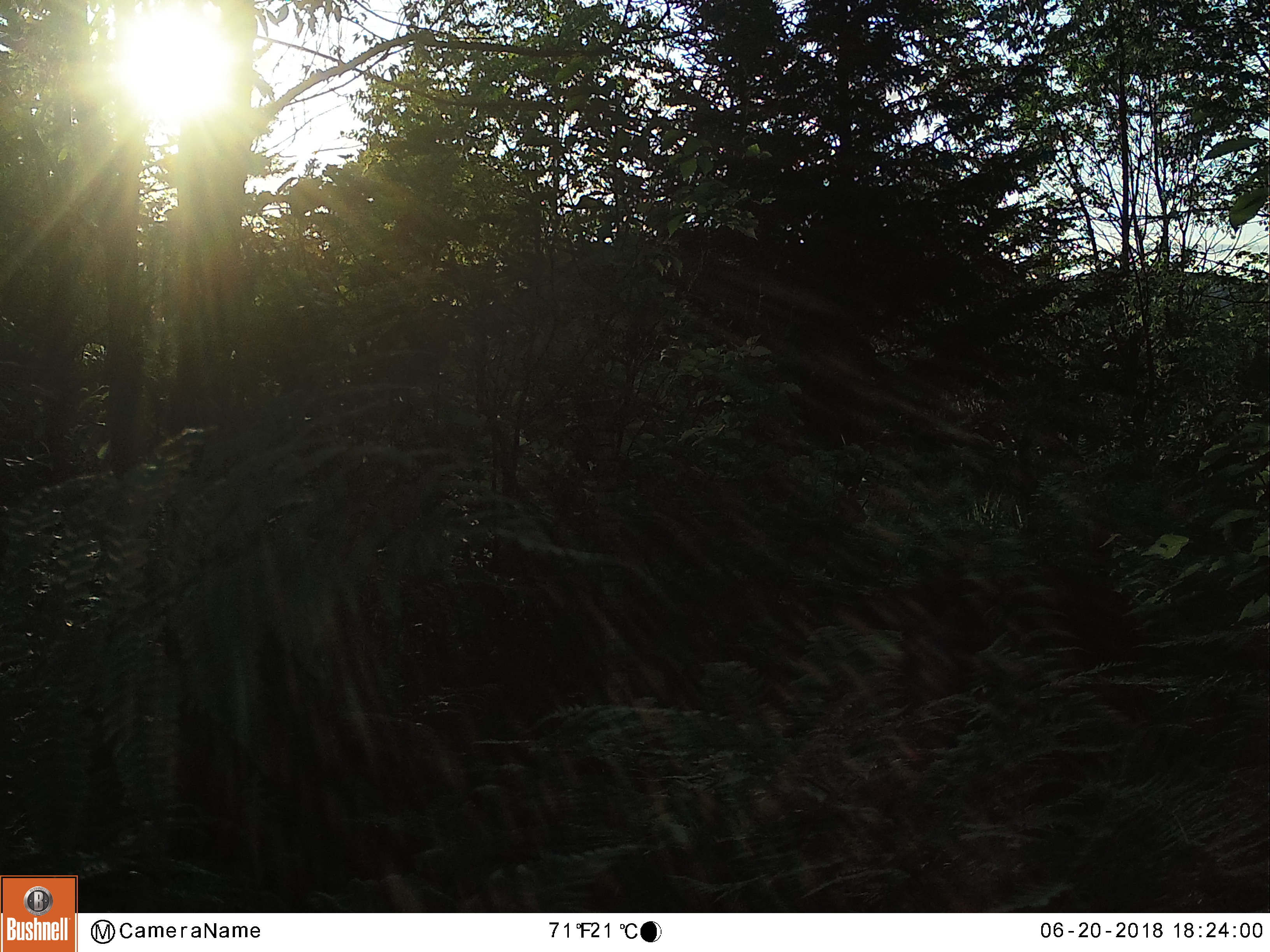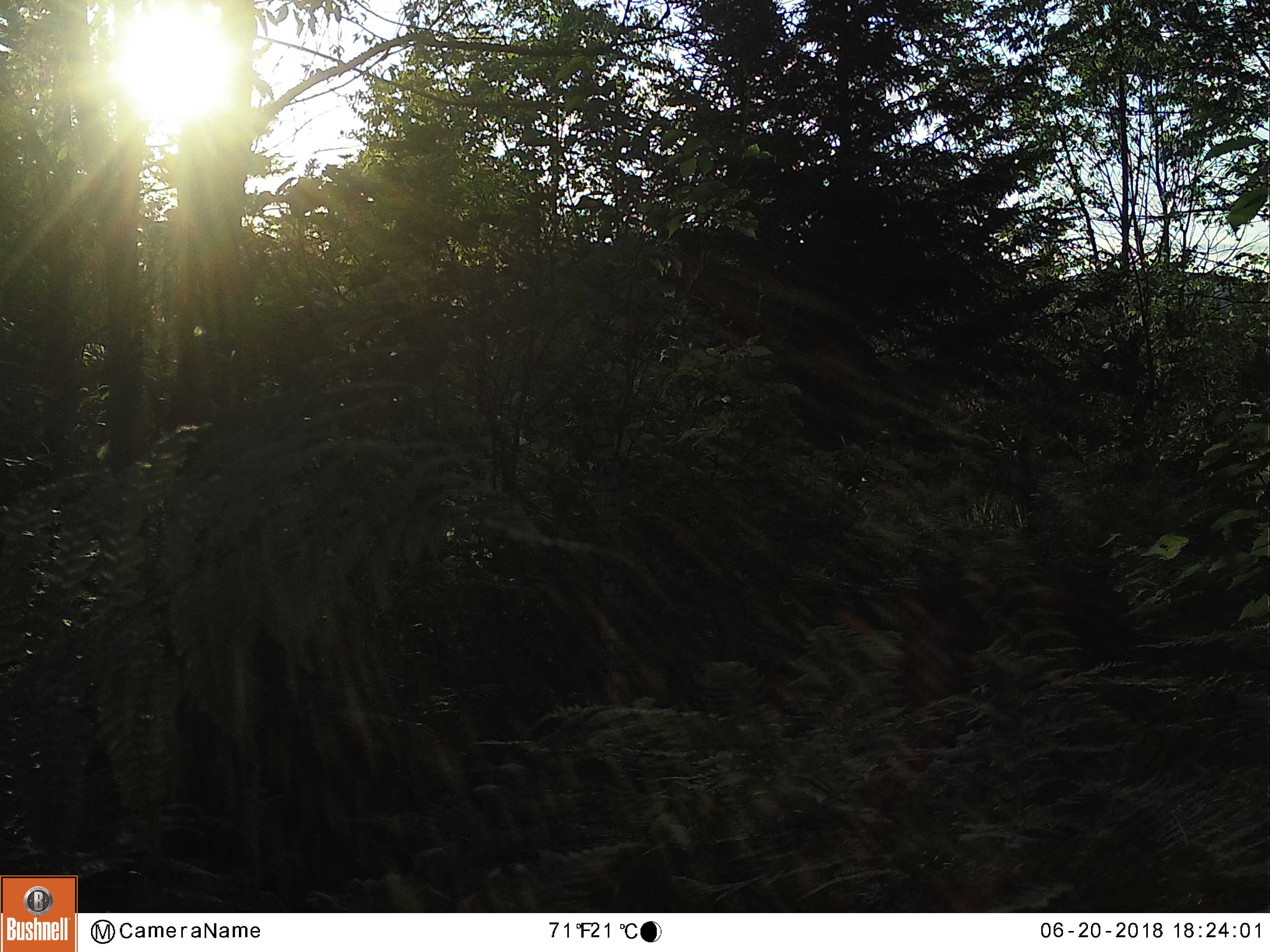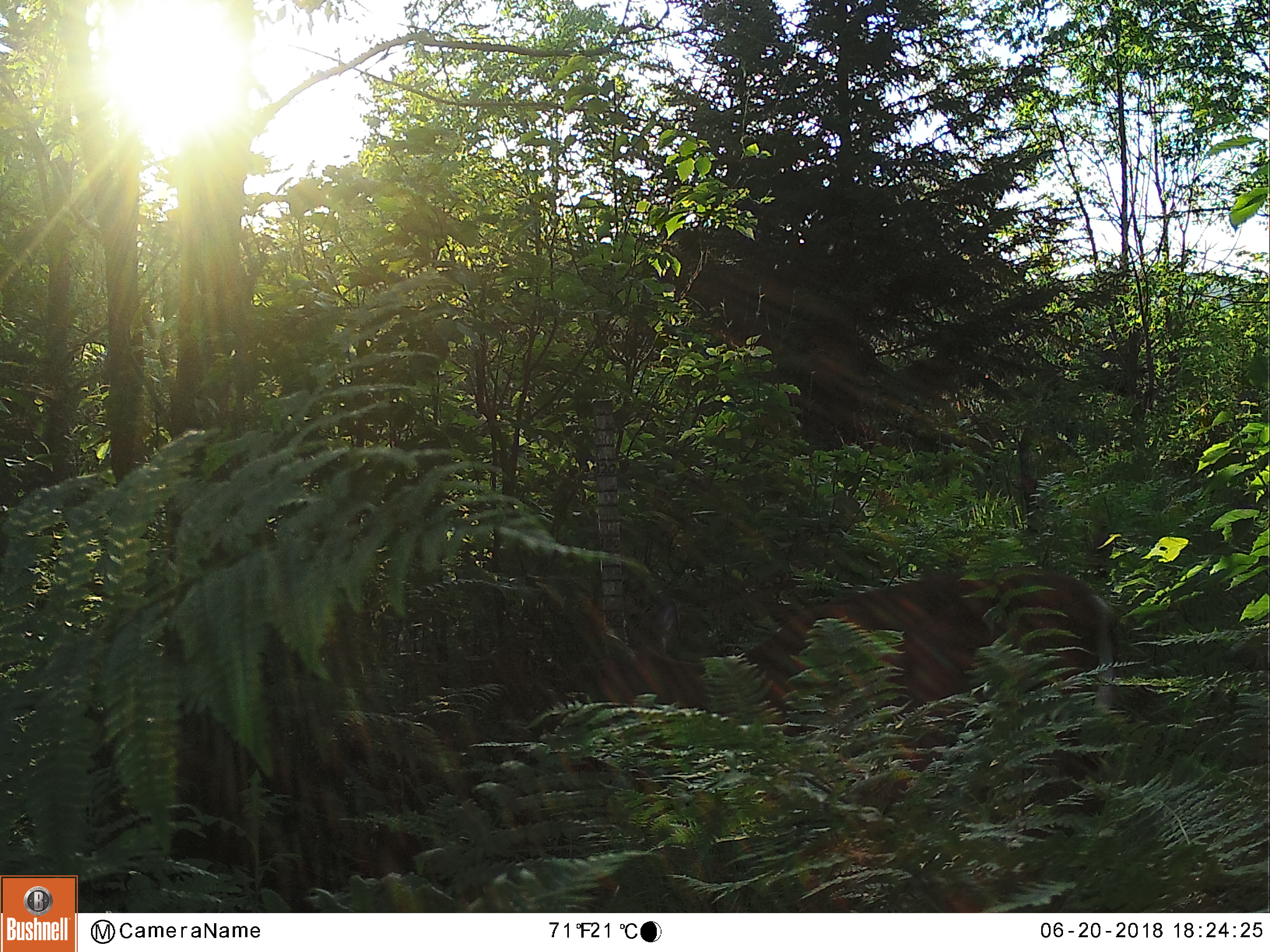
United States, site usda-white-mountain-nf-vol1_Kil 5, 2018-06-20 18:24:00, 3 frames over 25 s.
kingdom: Animalia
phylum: Chordata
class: Mammalia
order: Artiodactyla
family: Cervidae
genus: Odocoileus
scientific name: Odocoileus virginianus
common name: white-tailed deer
White-tailed deer (Odocoileus virginianus).